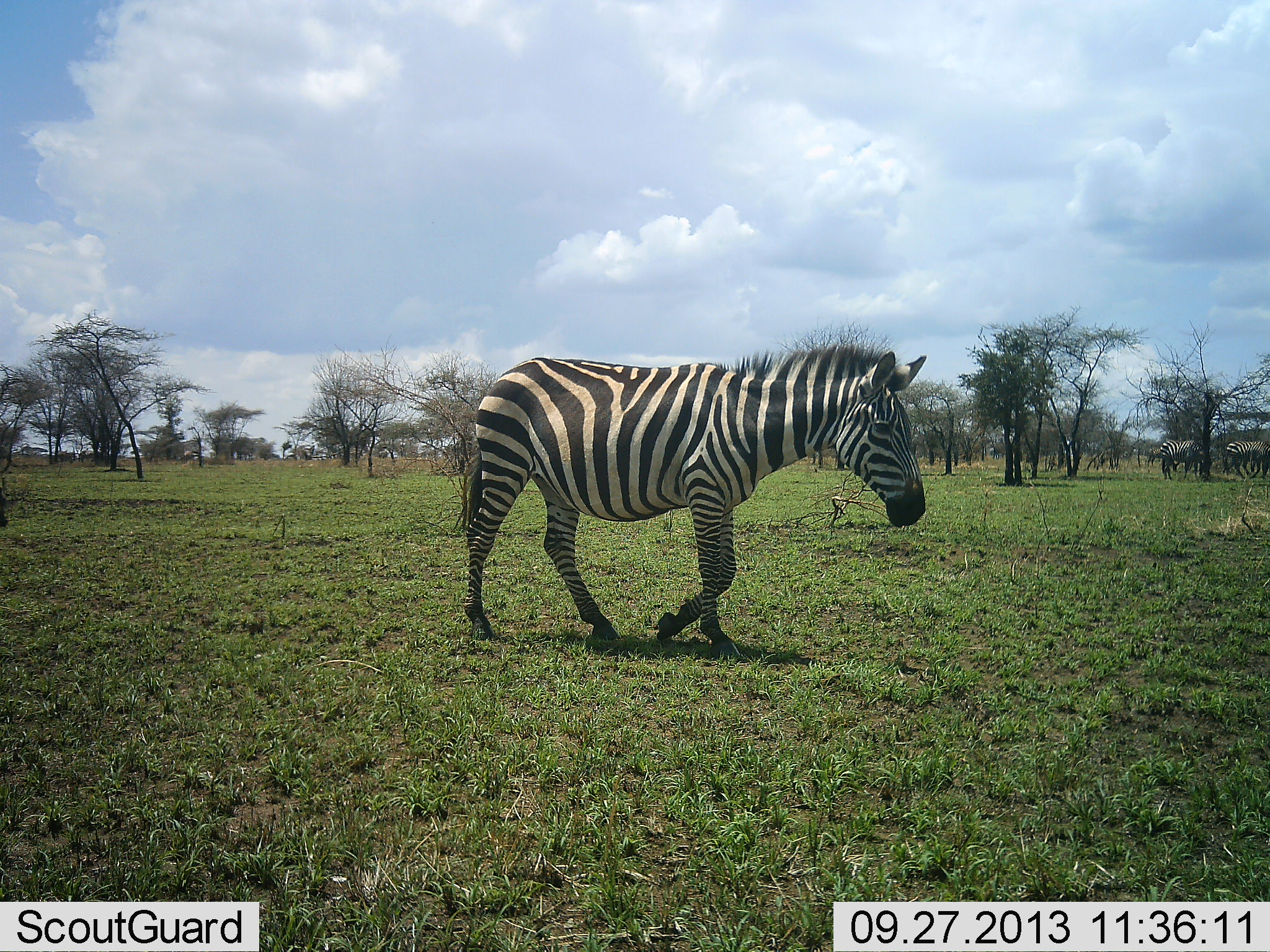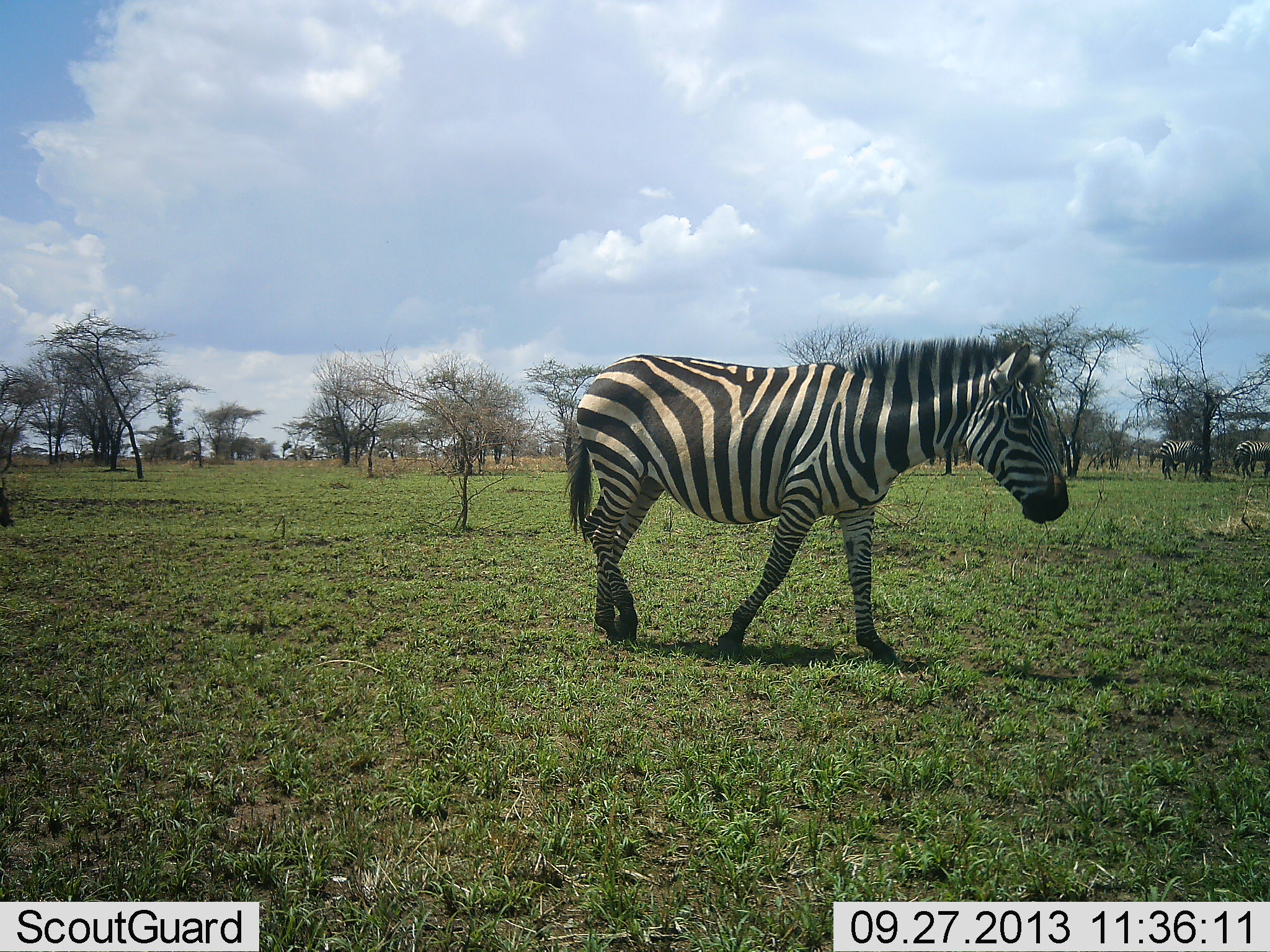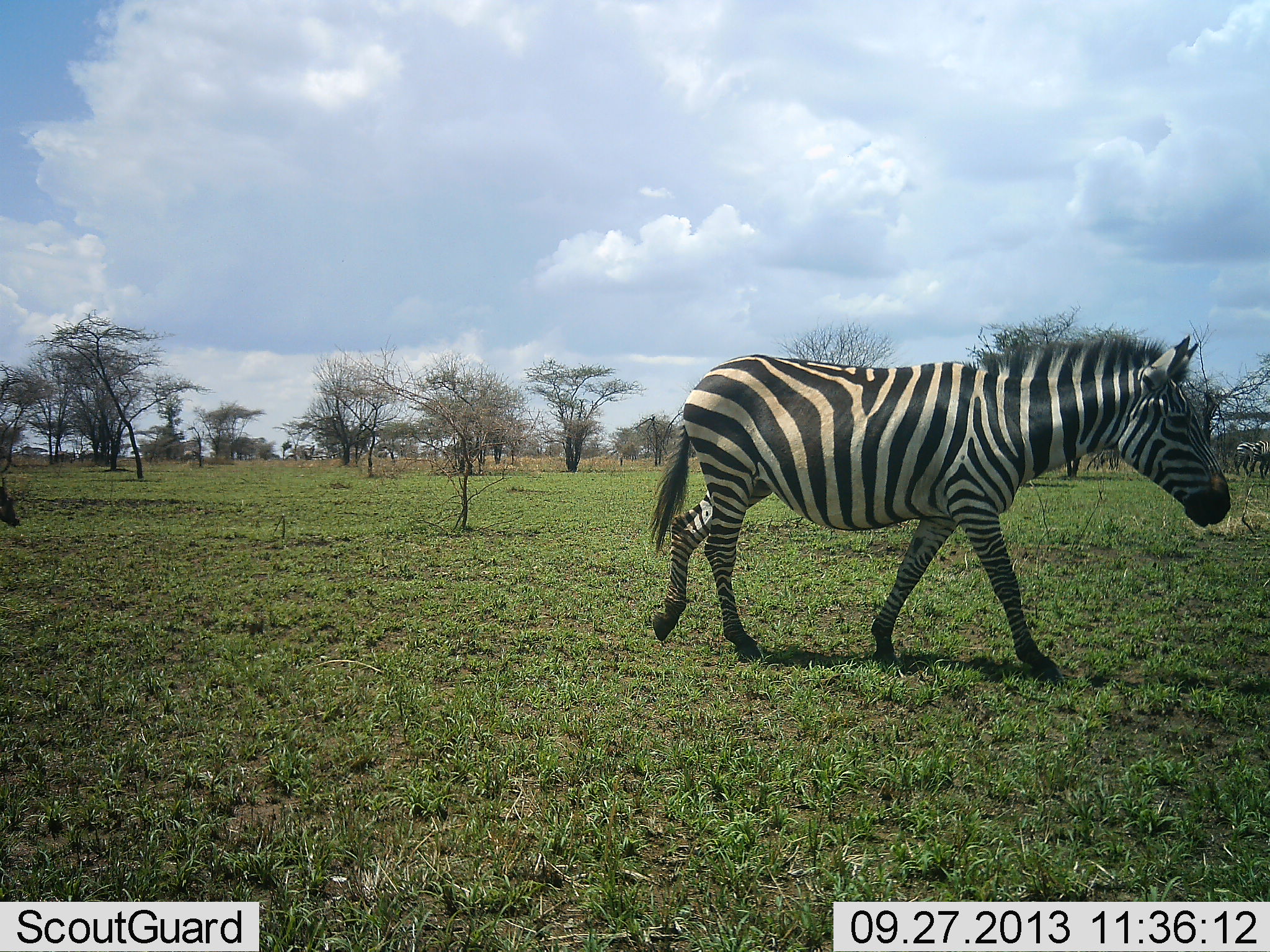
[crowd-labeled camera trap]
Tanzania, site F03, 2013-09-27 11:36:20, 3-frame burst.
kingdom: Animalia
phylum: Chordata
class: Mammalia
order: Perissodactyla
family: Equidae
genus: Equus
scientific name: Equus quagga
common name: plains zebra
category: zebra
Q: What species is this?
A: Zebra (plains zebra) (Equus quagga).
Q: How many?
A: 3.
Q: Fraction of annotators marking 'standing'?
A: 38%.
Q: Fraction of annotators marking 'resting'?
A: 0%.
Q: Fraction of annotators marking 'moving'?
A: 90%.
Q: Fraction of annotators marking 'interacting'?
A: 0%.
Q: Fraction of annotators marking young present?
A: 0%.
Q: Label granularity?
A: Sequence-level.